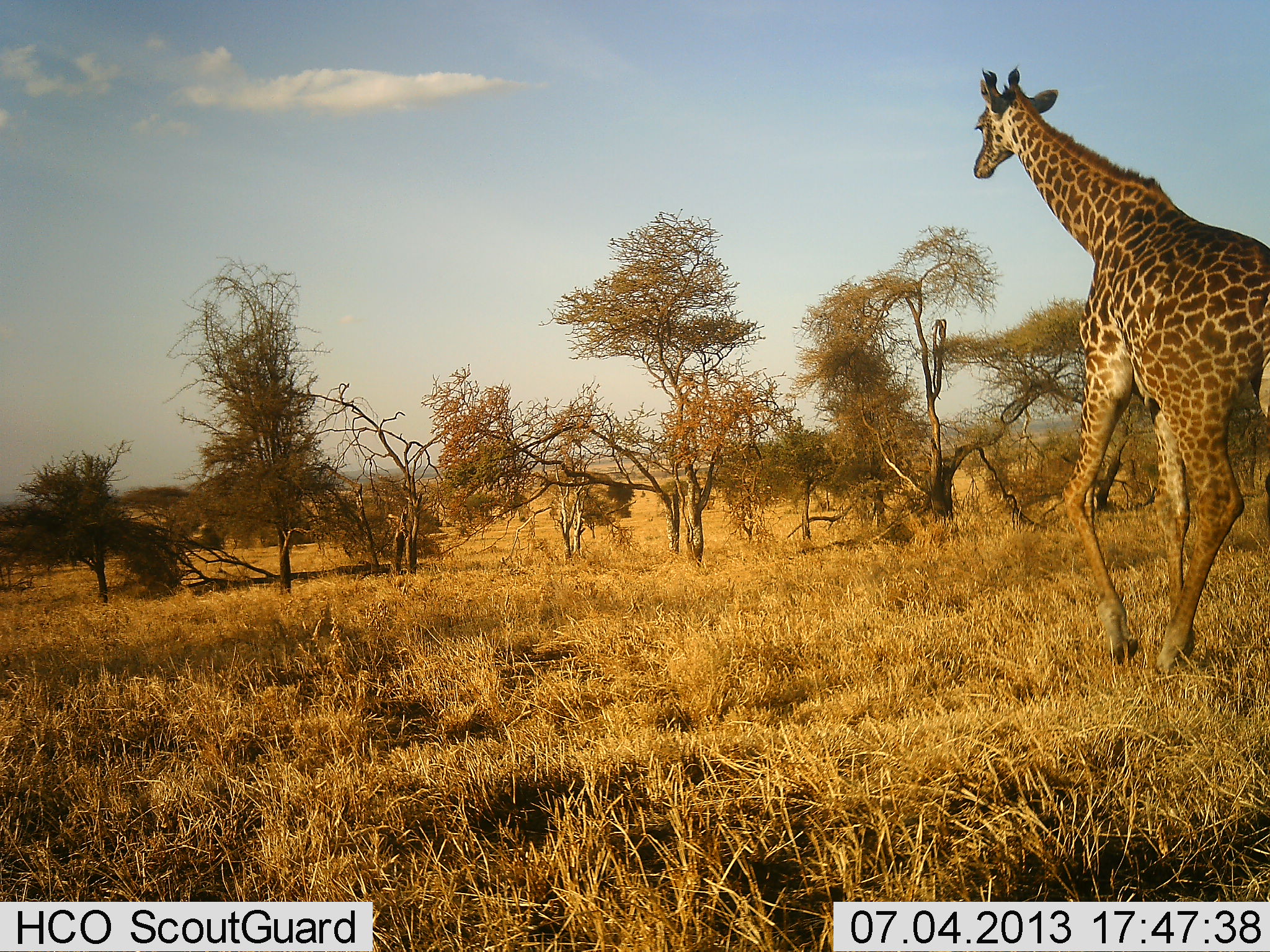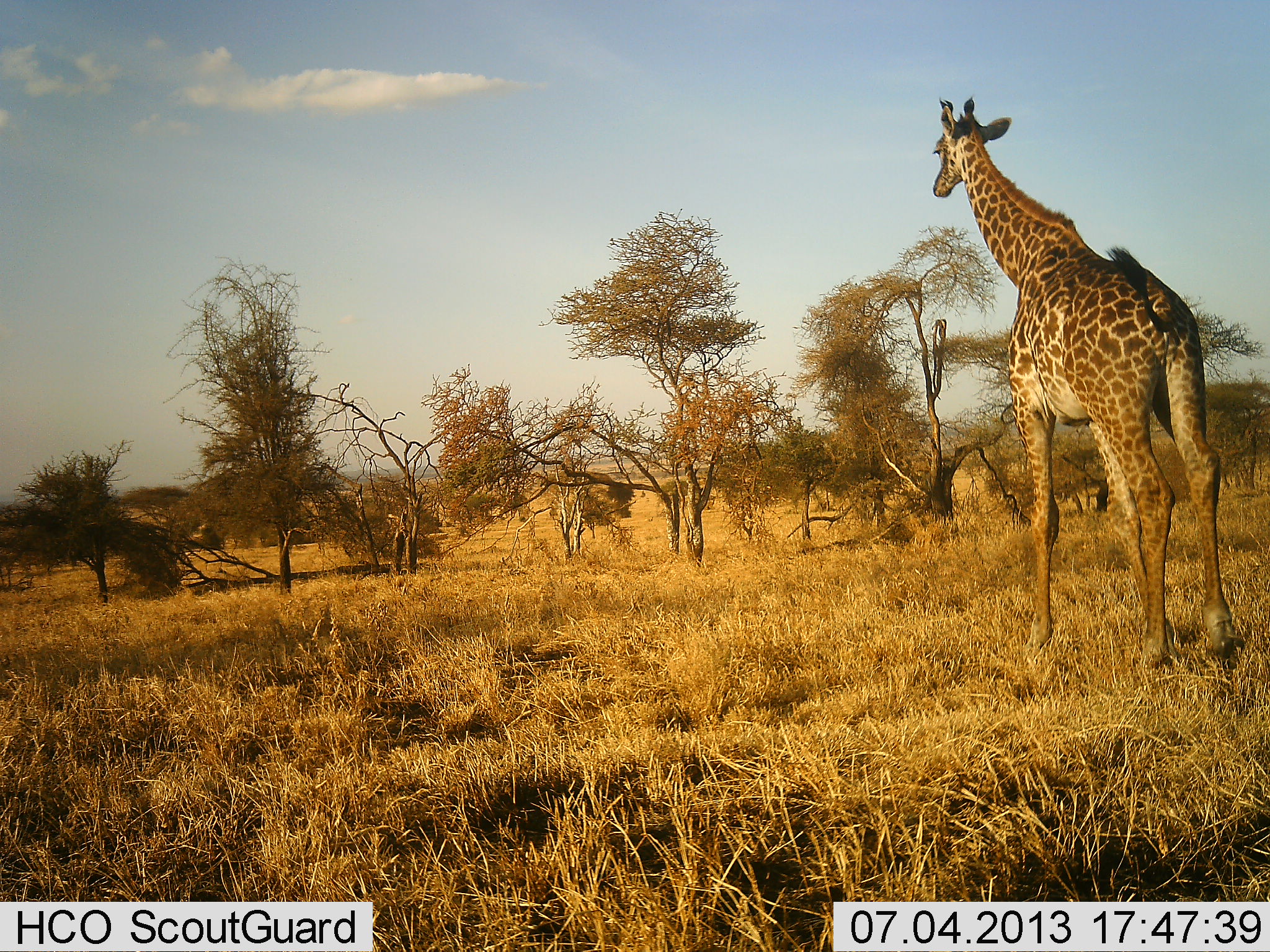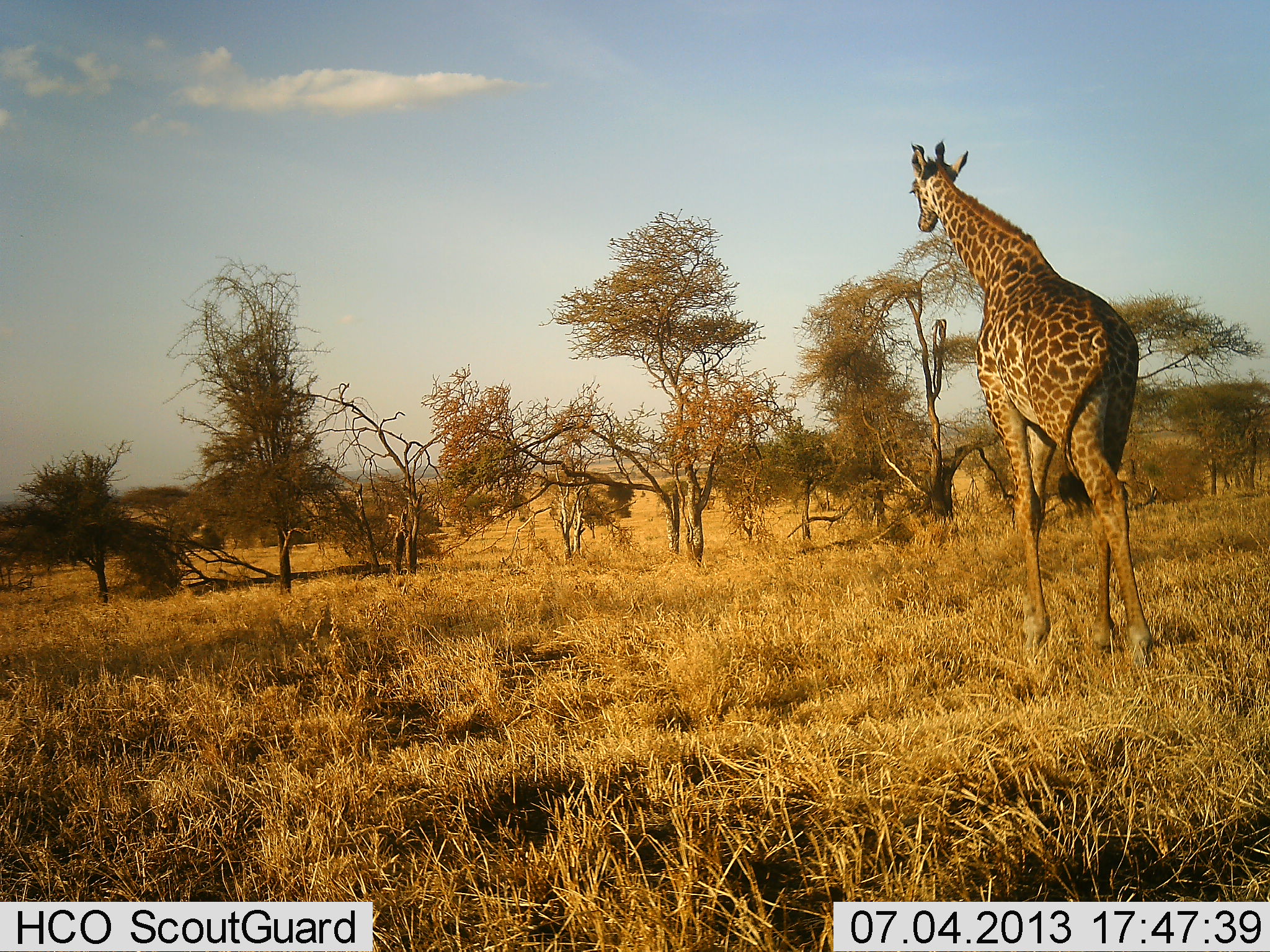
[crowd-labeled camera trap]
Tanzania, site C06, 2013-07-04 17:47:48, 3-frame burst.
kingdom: Animalia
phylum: Chordata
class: Mammalia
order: Artiodactyla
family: Giraffidae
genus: Giraffa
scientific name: Giraffa camelopardalis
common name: giraffe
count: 1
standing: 0%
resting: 10%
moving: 100%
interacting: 0%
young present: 0%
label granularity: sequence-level